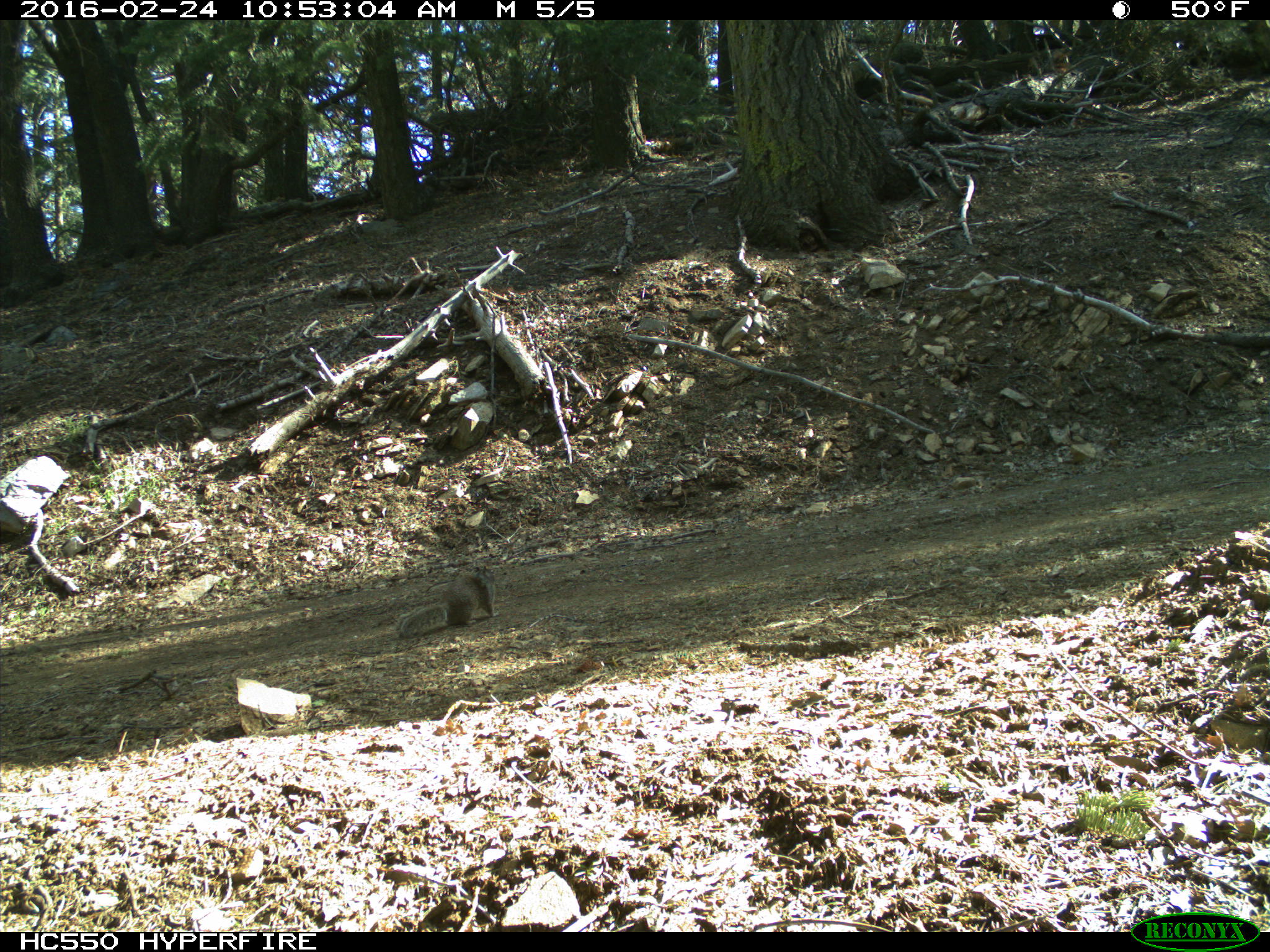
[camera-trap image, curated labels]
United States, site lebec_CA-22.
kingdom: Animalia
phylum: Chordata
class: Mammalia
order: Rodentia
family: Sciuridae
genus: Sciurus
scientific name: Sciurus carolinensis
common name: eastern gray squirrel